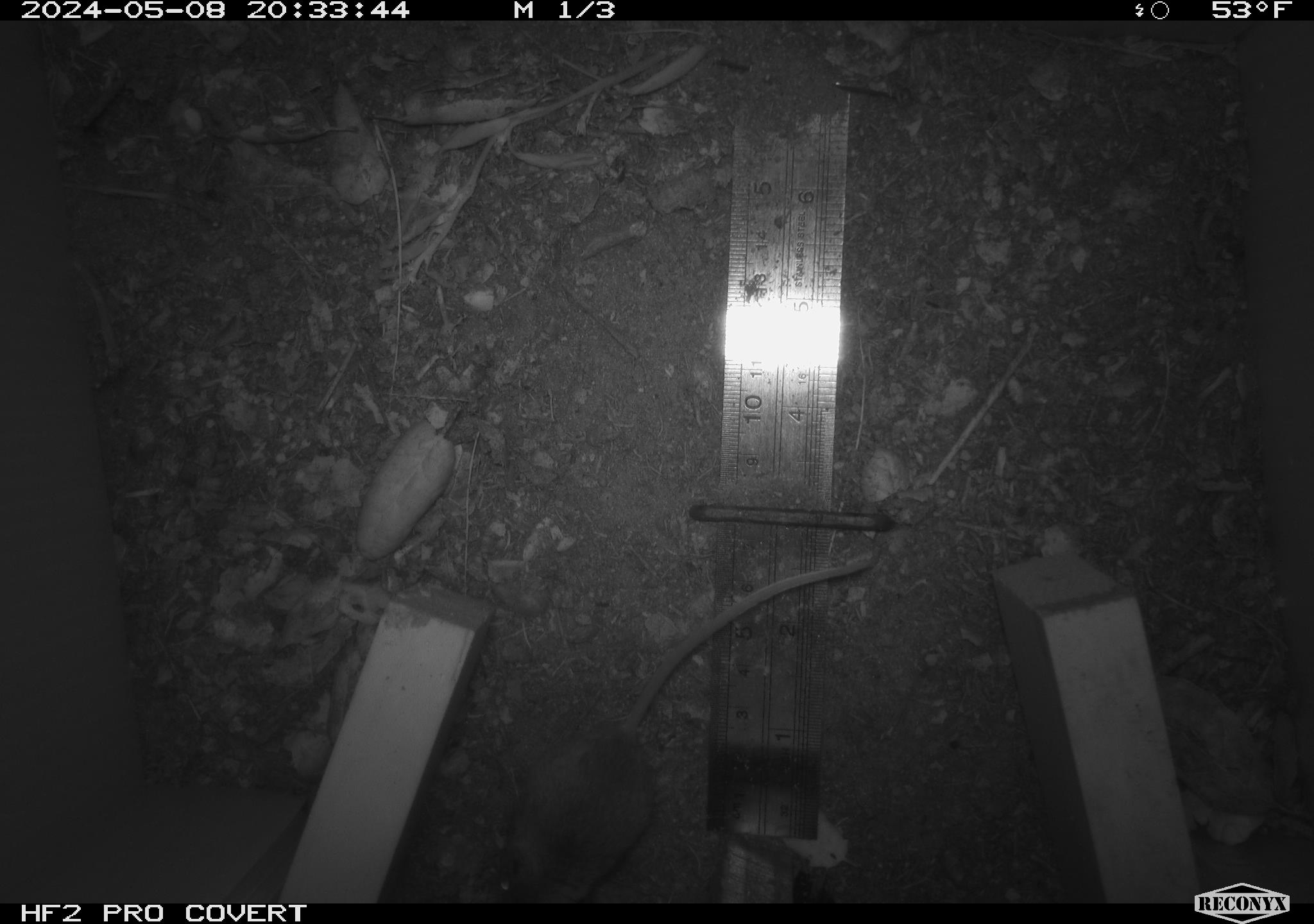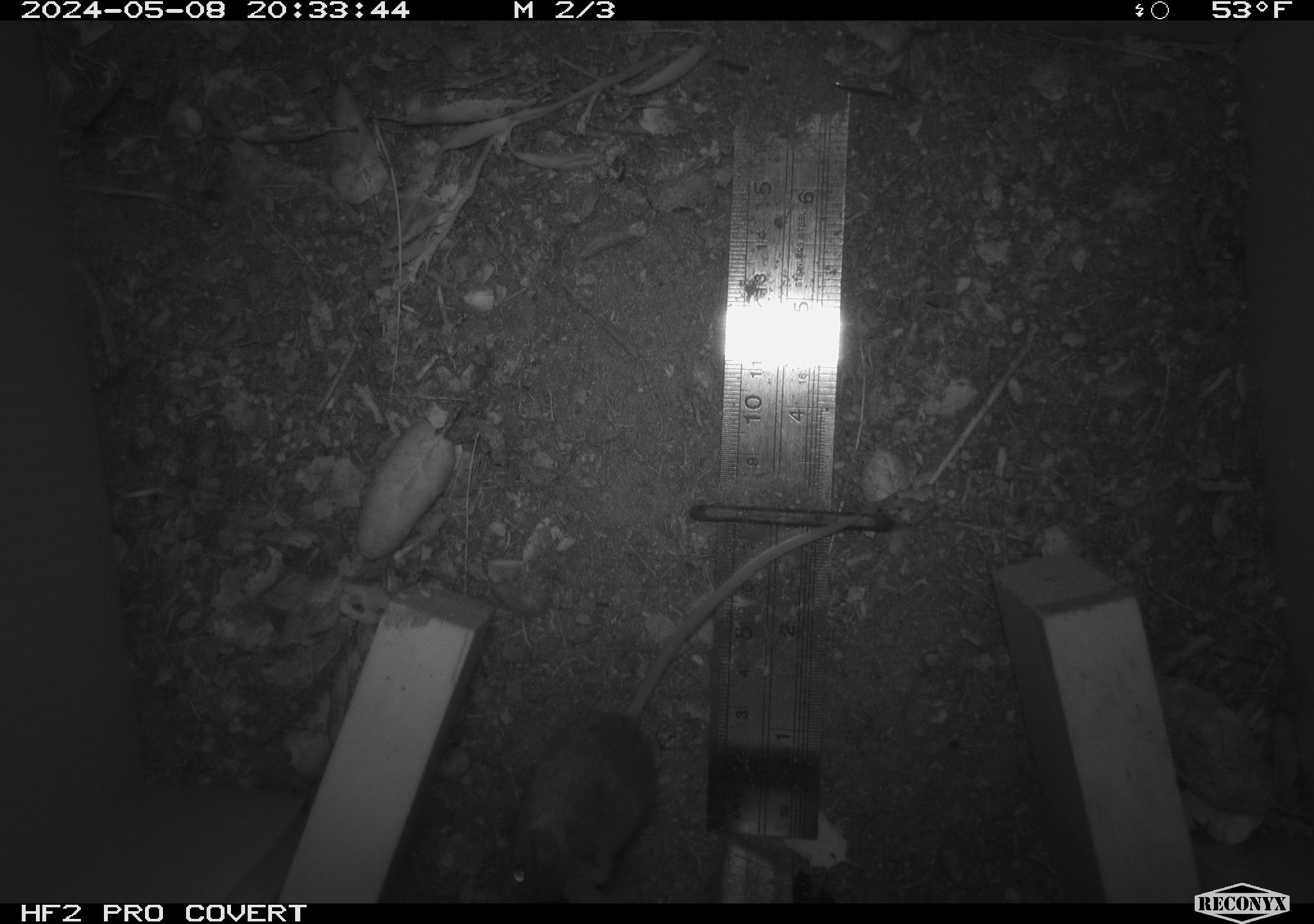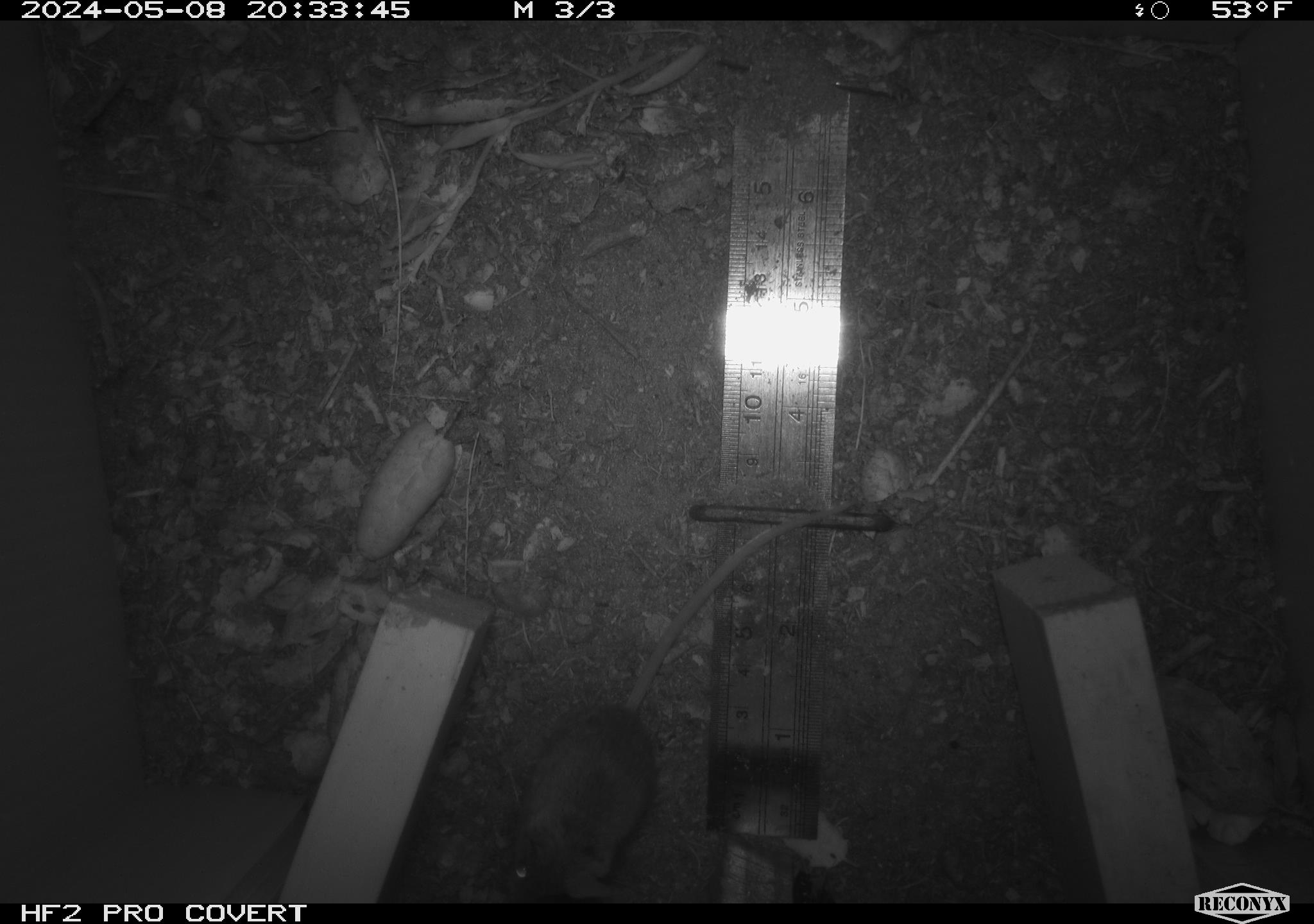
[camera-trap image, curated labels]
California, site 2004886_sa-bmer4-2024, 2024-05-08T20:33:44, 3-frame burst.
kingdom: Animalia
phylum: Chordata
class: Mammalia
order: Rodentia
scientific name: Rodentia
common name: mouse species